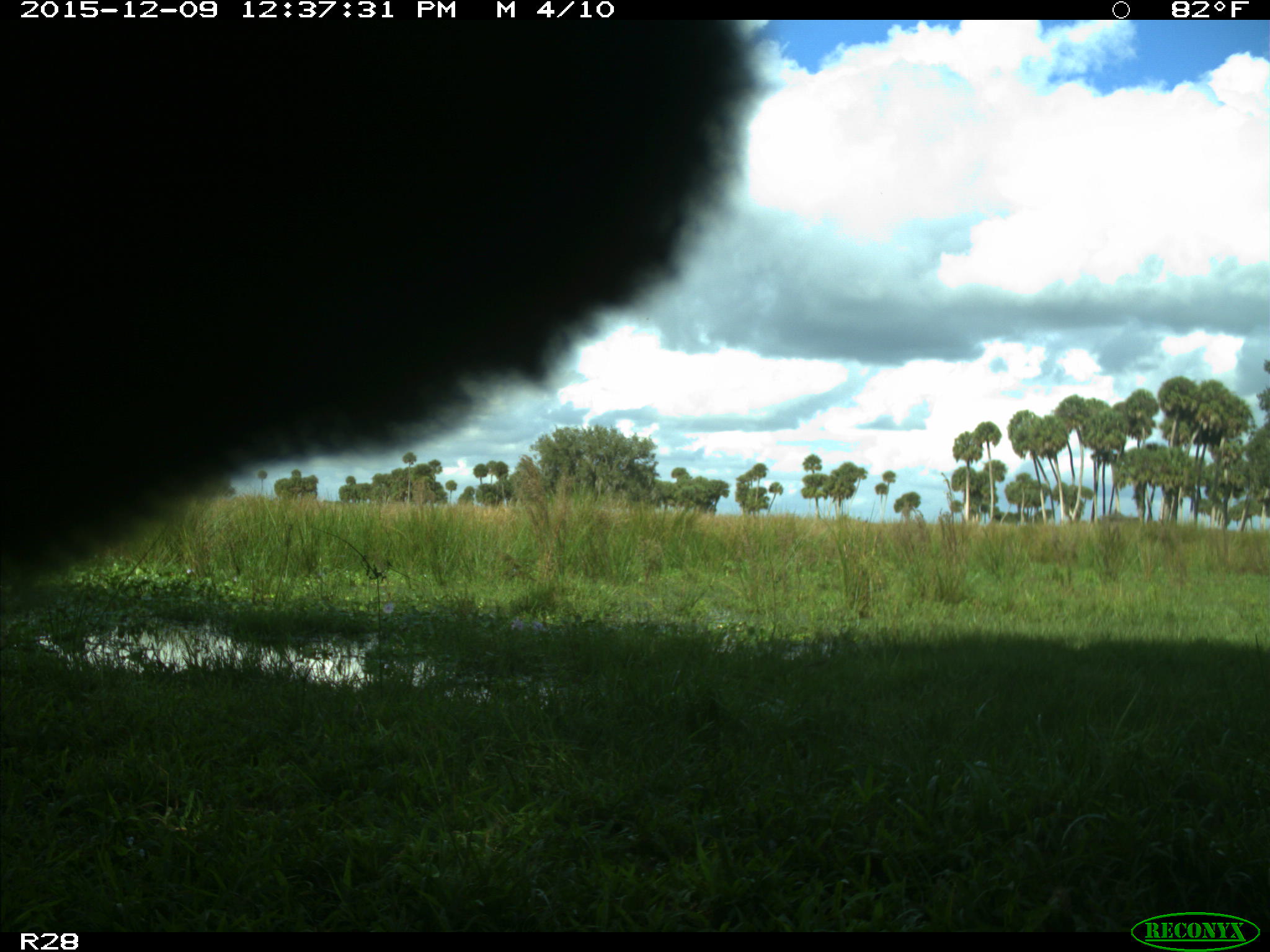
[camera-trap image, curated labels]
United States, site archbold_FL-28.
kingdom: Animalia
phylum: Chordata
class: Mammalia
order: Artiodactyla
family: Bovidae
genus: Bos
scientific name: Bos taurus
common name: domestic cow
Bos taurus (domestic cow).